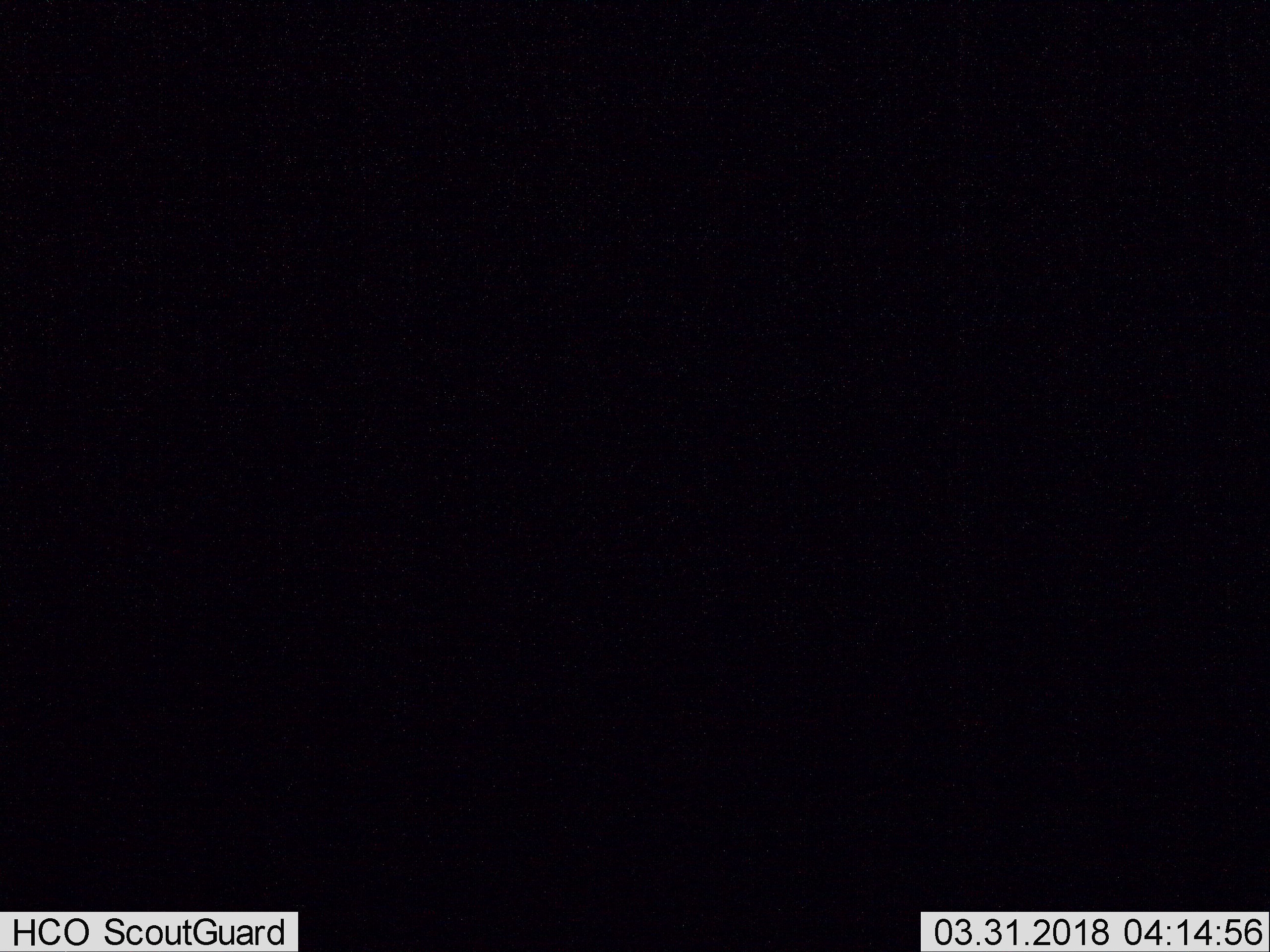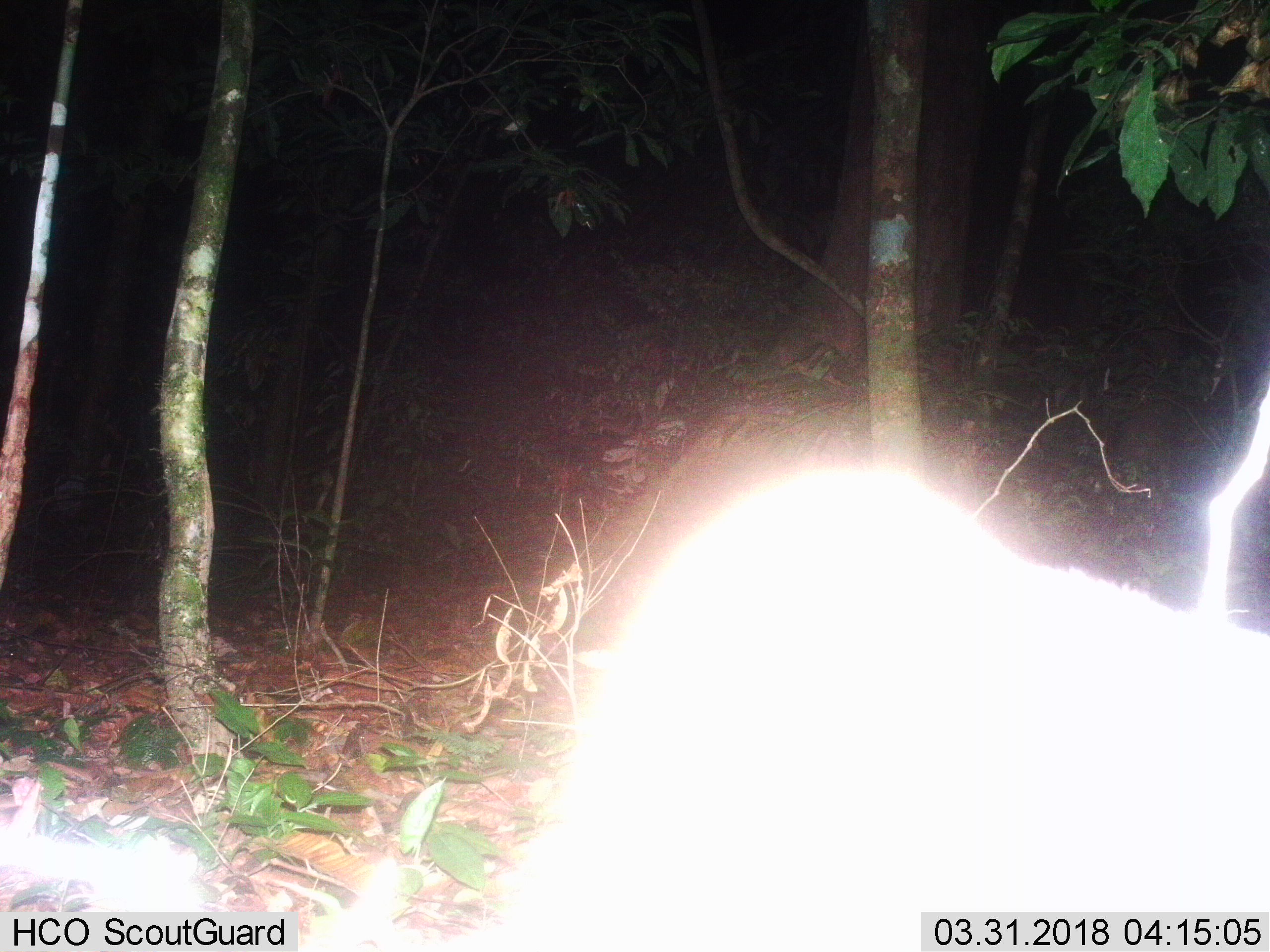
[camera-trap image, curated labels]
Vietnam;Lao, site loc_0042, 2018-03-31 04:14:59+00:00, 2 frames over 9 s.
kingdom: Animalia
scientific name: Animalia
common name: animal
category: unidentified animal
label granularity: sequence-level